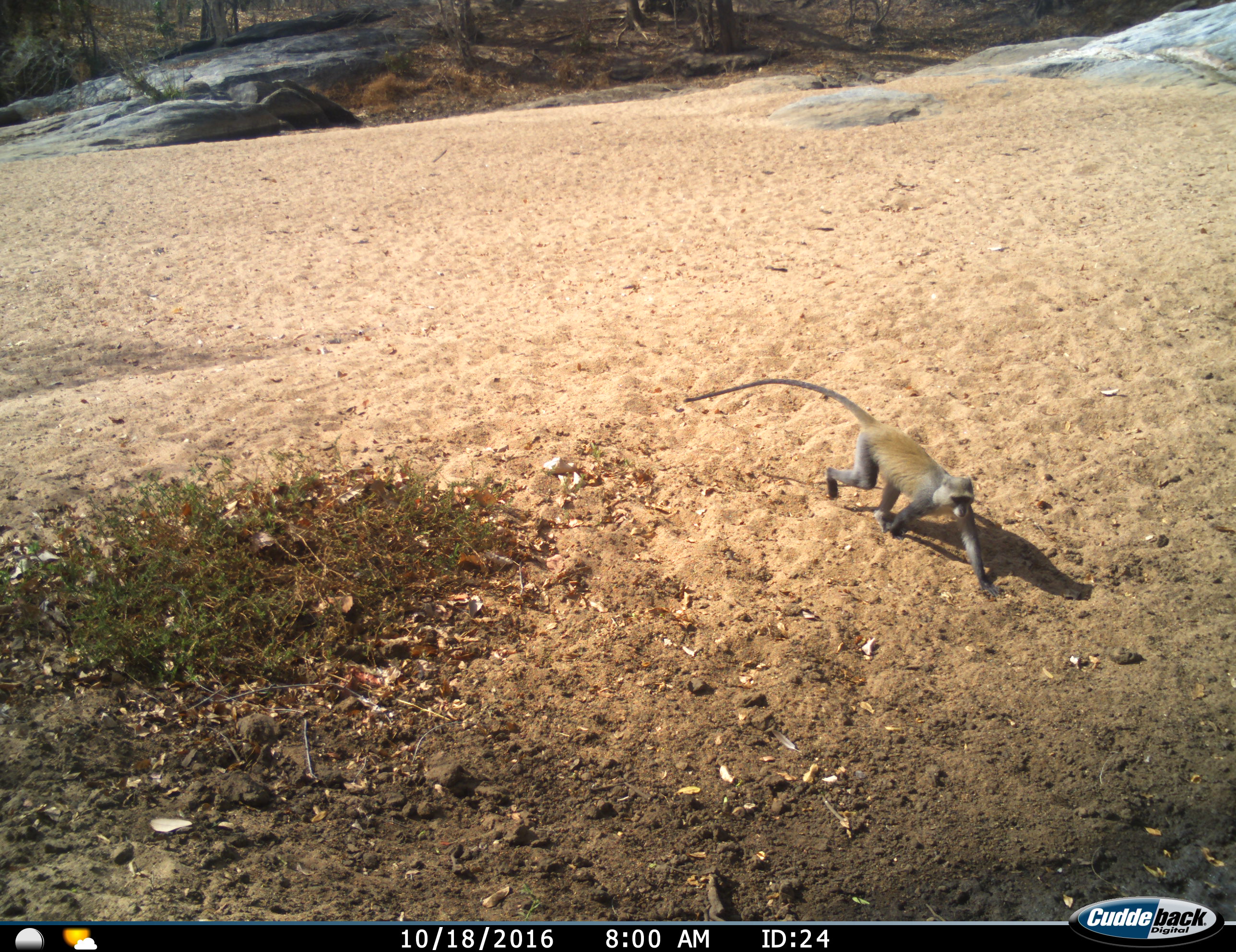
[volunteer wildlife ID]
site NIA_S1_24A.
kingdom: Animalia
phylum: Chordata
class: Mammalia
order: Primates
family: Cercopithecidae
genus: Chlorocebus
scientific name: Chlorocebus pygerythrus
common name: vervet monkey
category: monkeyvervet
Monkeyvervet (vervet monkey) (Chlorocebus pygerythrus), count 1. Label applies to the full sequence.